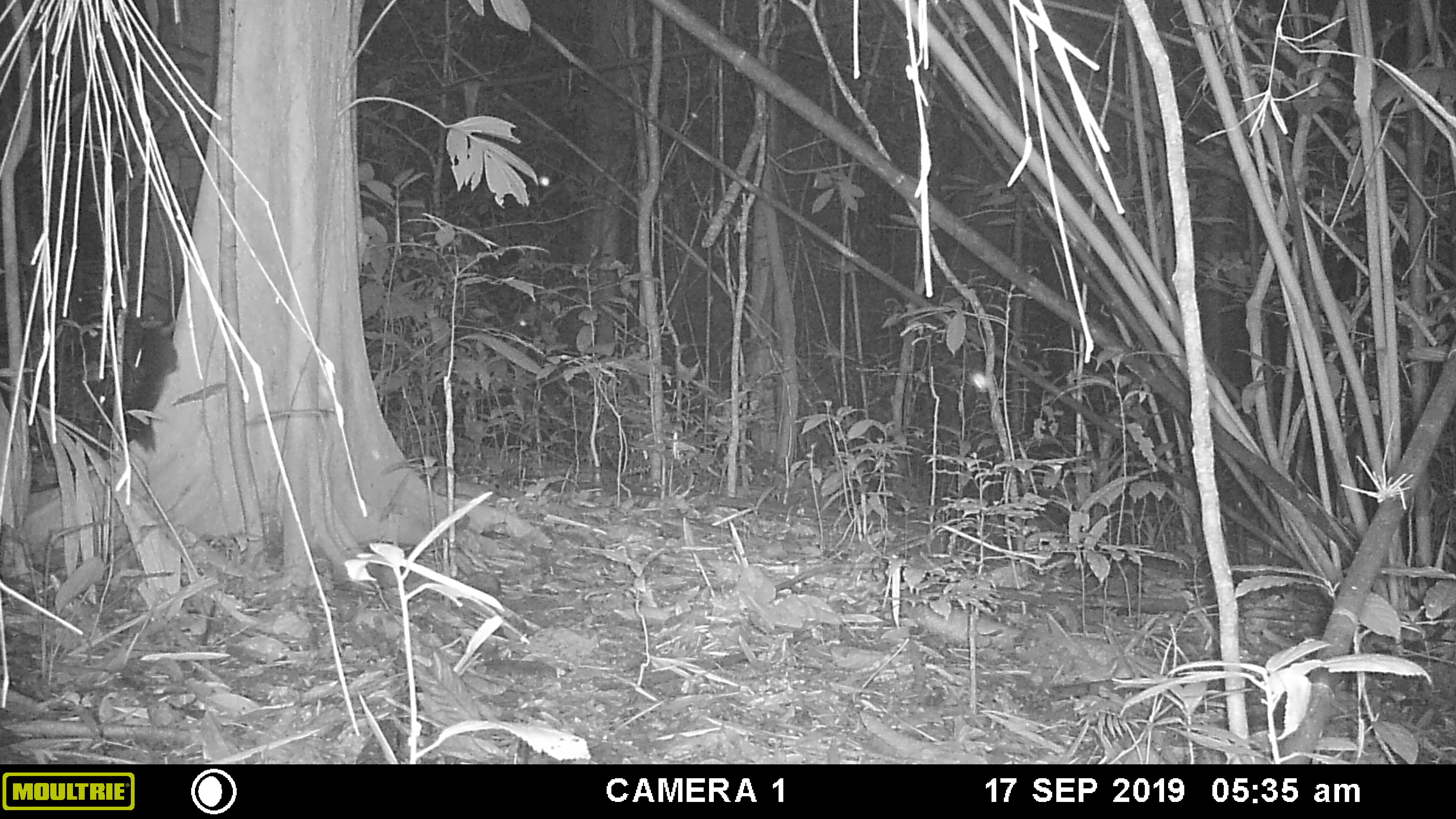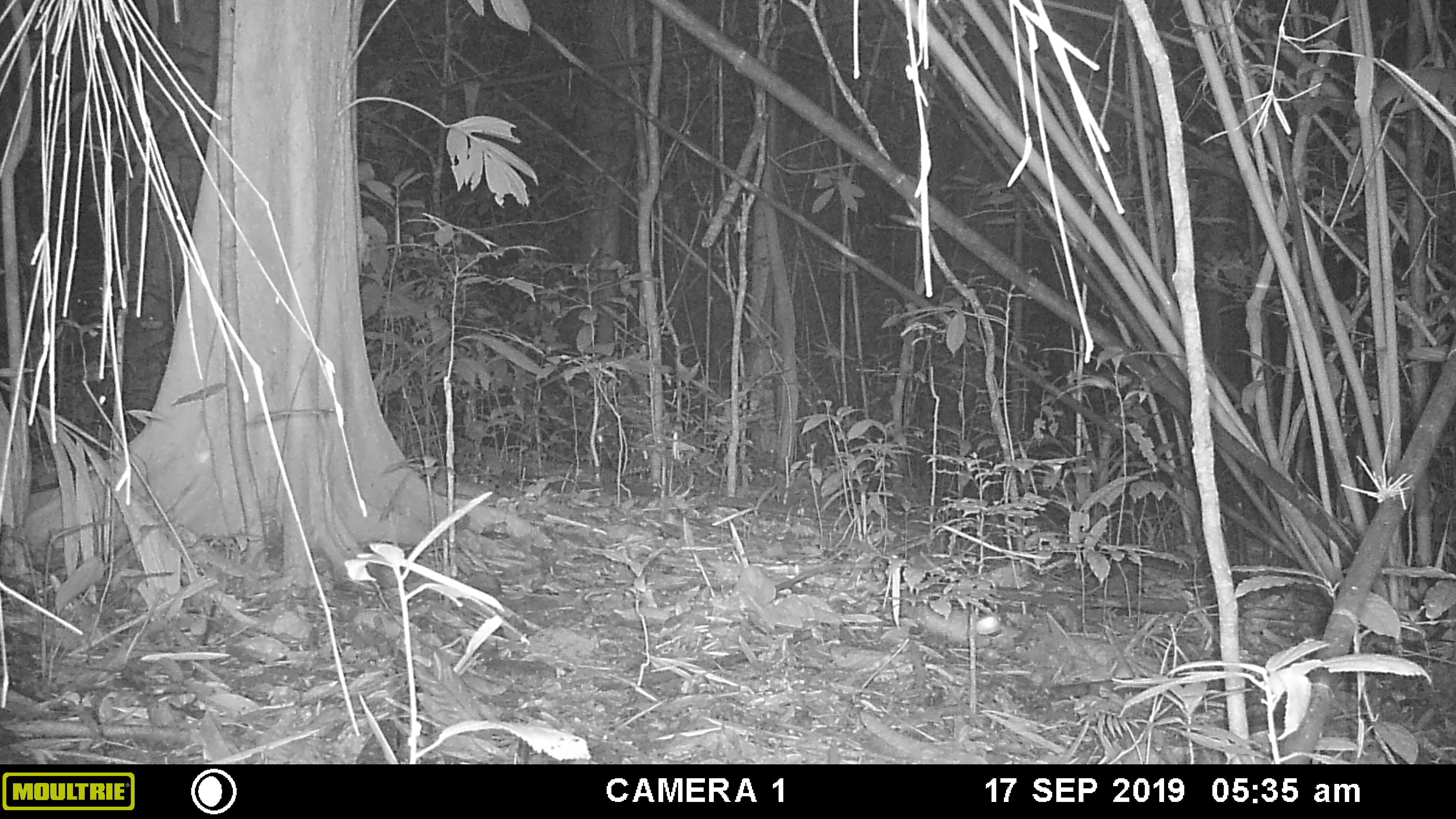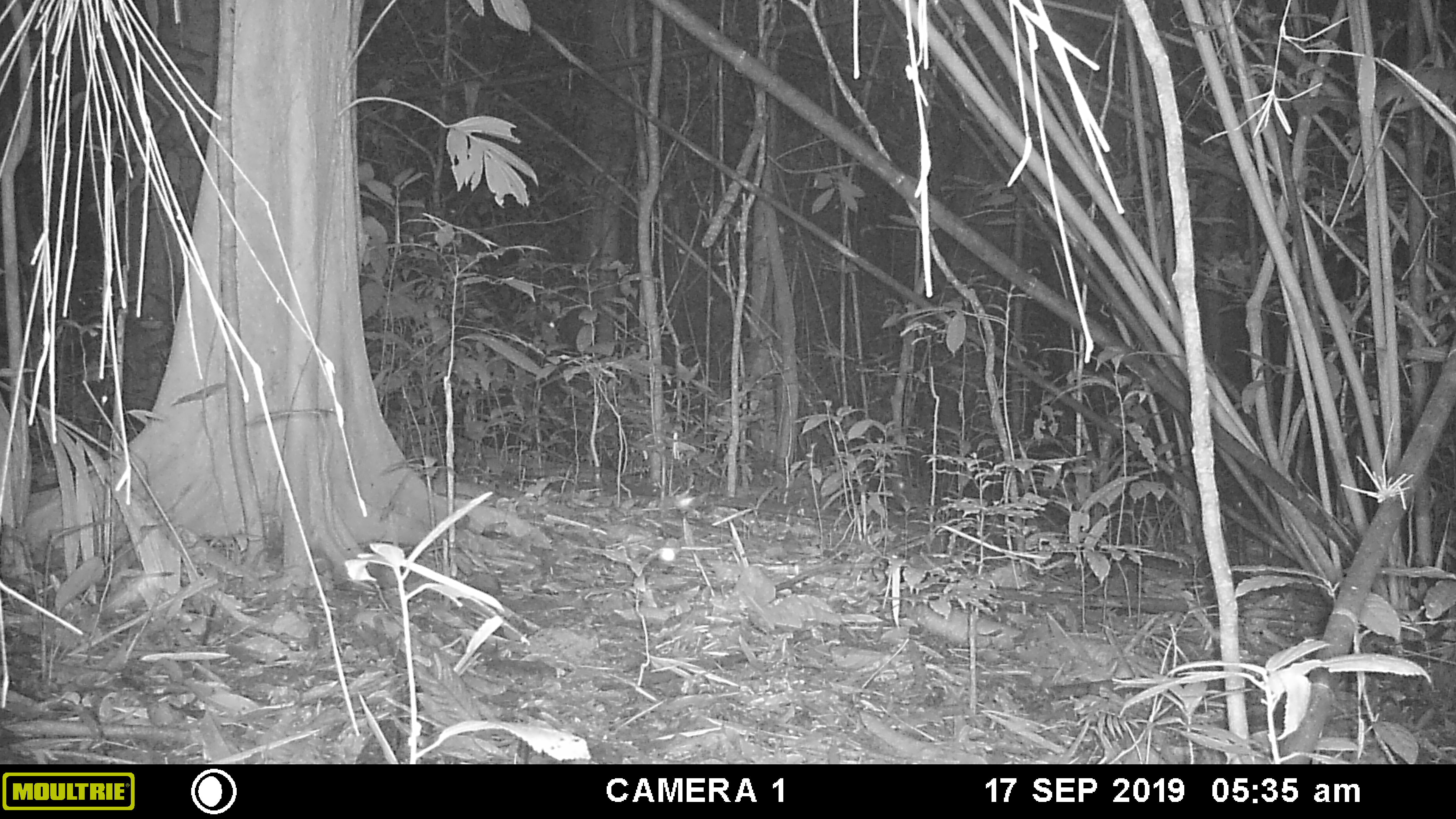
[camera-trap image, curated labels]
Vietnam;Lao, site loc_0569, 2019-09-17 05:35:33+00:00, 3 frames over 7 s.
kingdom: Animalia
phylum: Chordata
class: Mammalia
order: Rodentia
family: Sciuridae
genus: Sciurus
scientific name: Sciurus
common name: squirrel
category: unidentified squirrel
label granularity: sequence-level